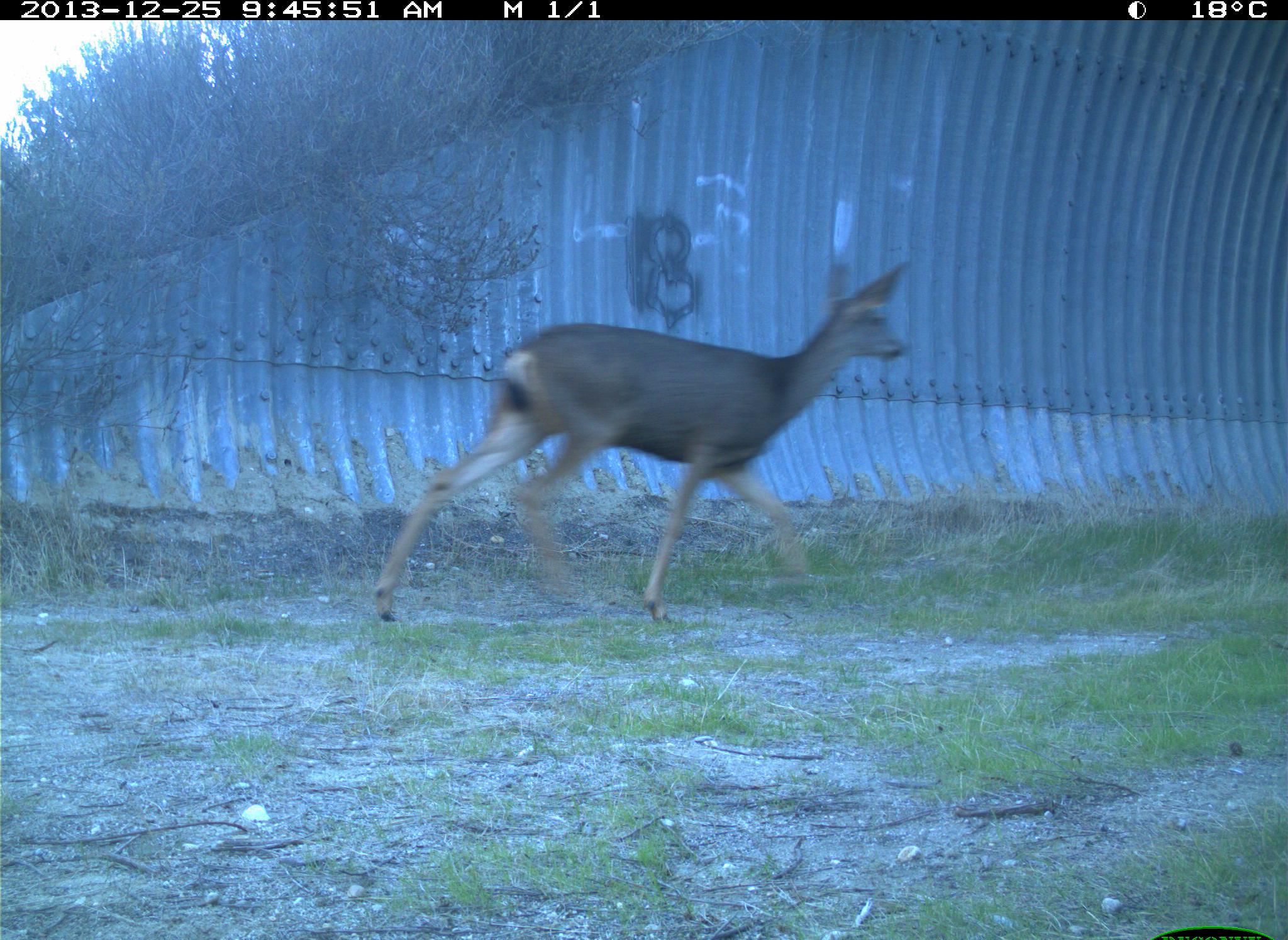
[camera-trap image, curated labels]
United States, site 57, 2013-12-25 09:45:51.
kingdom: Animalia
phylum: Chordata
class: Mammalia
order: Artiodactyla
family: Cervidae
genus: Odocoileus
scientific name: Odocoileus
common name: deer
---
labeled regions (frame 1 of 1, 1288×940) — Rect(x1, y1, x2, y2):
deer: Rect(374, 259, 911, 632)